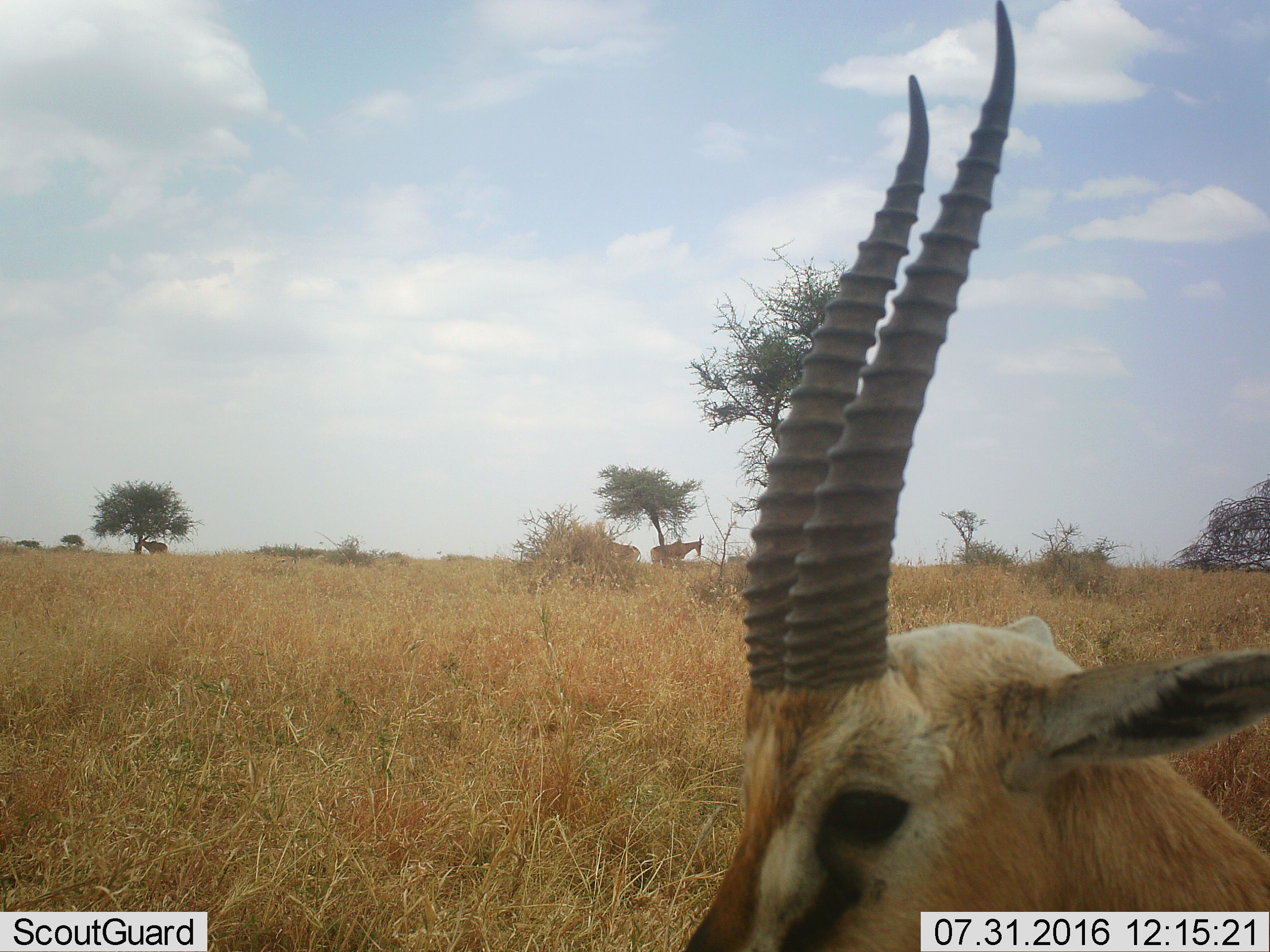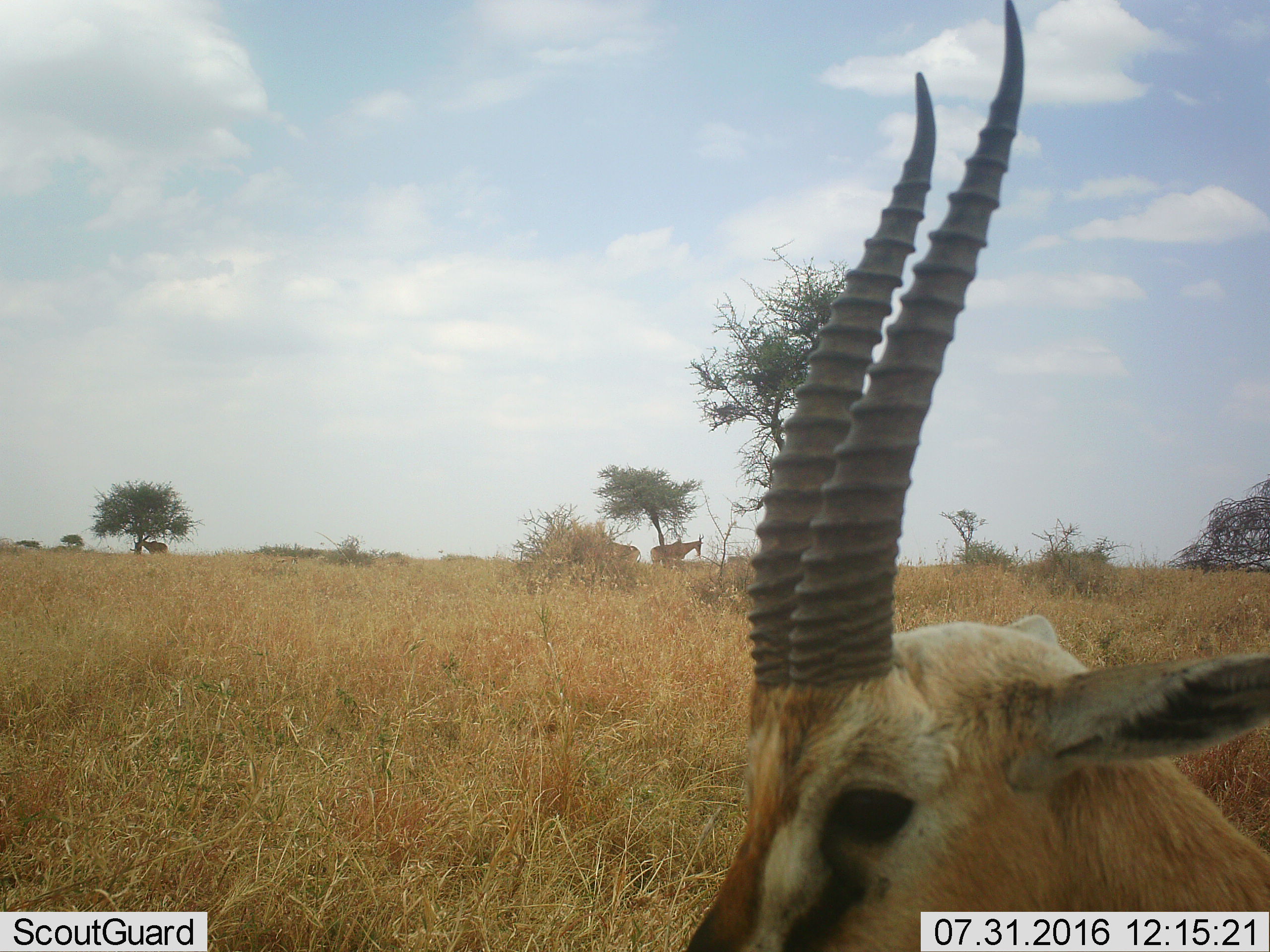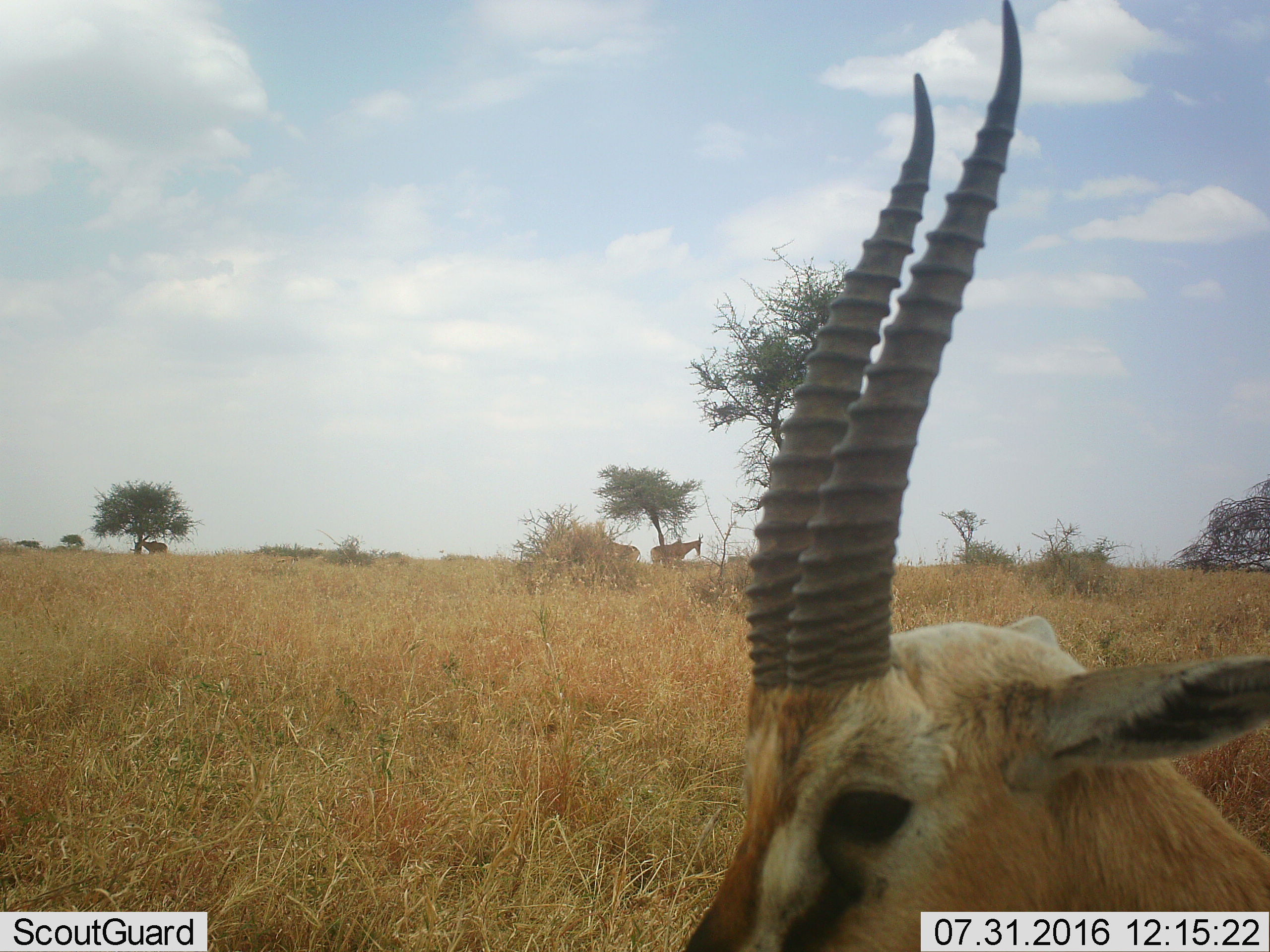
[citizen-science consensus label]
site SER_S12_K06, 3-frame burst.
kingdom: Animalia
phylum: Chordata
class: Mammalia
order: Artiodactyla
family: Bovidae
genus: Eudorcas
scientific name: Eudorcas thomsonii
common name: thomson's gazelle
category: gazellethomsons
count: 2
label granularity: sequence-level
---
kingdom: Animalia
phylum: Chordata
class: Mammalia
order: Artiodactyla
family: Bovidae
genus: Alcelaphus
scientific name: Alcelaphus buselaphus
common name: hartebeest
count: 3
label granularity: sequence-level